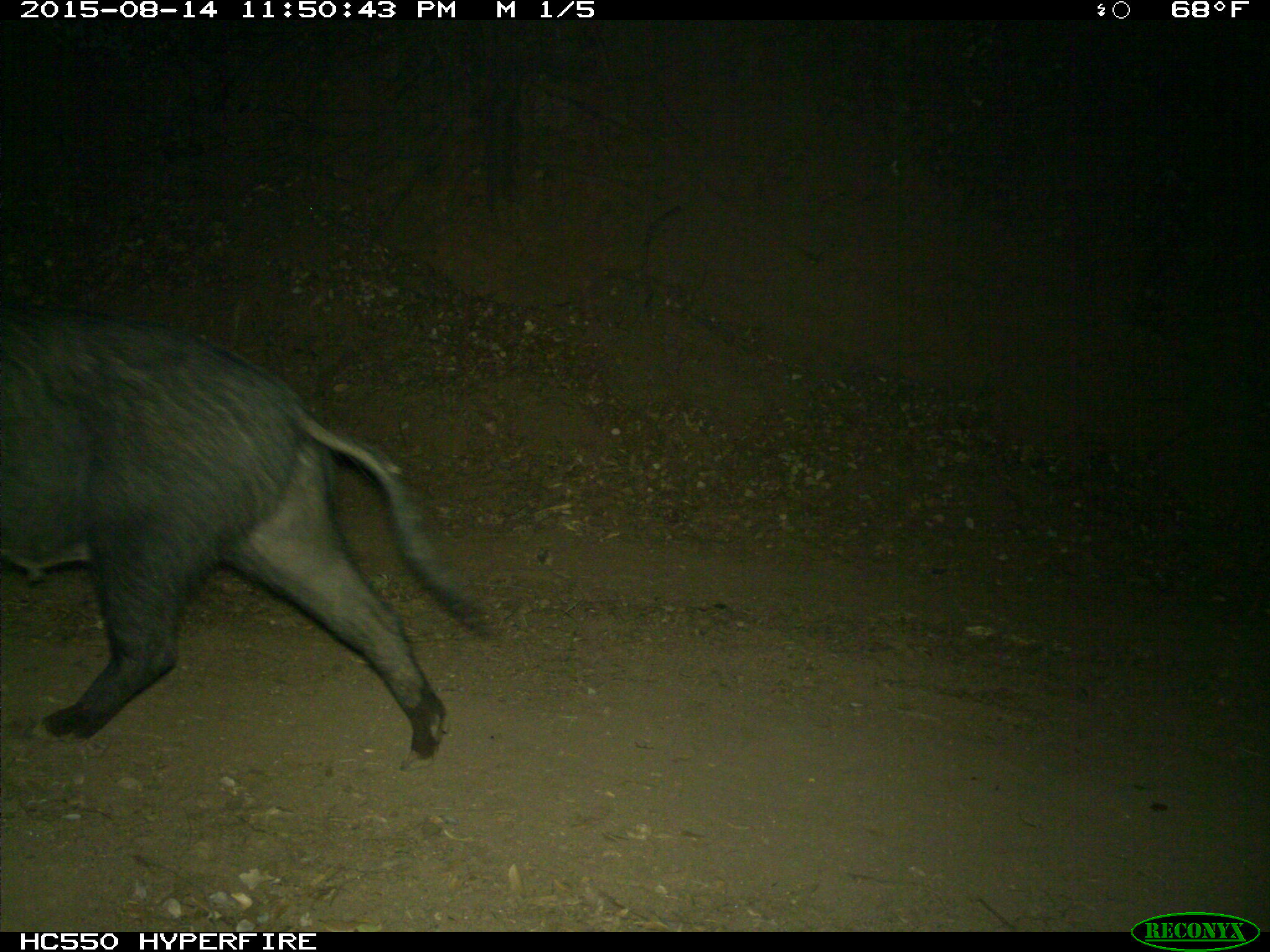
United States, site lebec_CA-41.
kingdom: Animalia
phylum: Chordata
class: Mammalia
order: Artiodactyla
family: Suidae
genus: Sus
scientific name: Sus scrofa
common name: wild boar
Sus scrofa (wild boar).